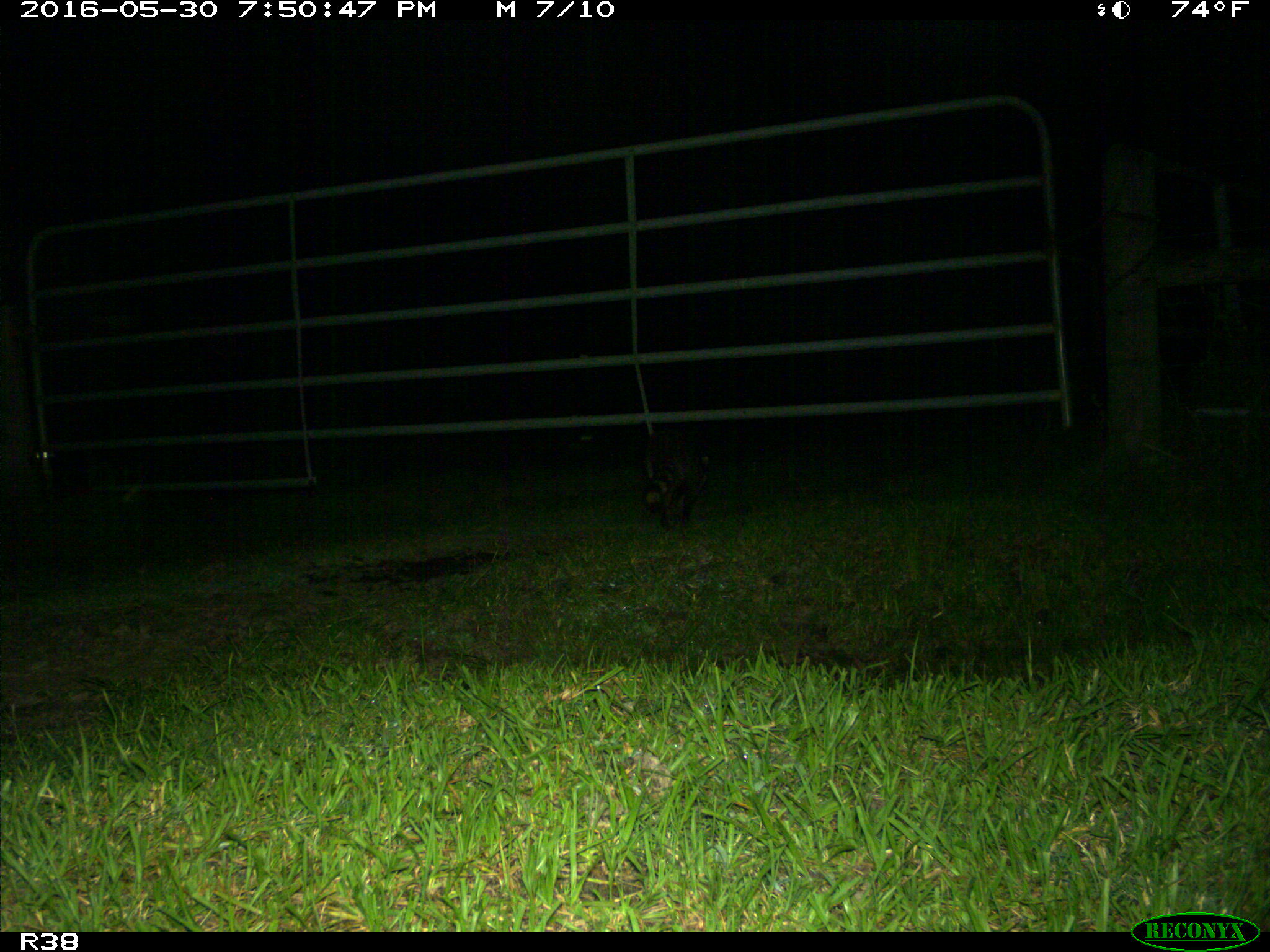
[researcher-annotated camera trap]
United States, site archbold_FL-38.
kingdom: Animalia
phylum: Chordata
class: Mammalia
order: Carnivora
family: Procyonidae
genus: Procyon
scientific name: Procyon lotor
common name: common raccoon